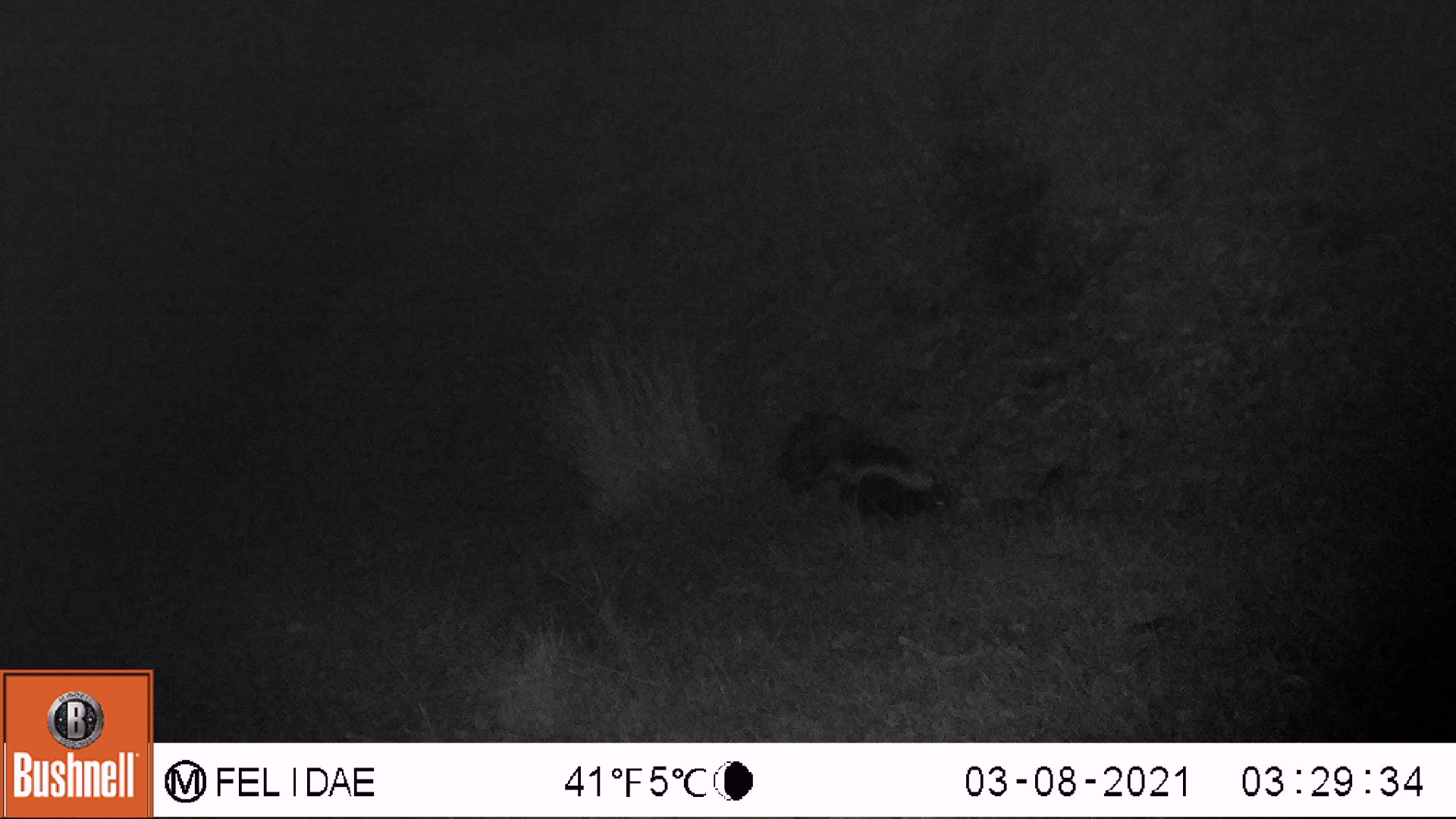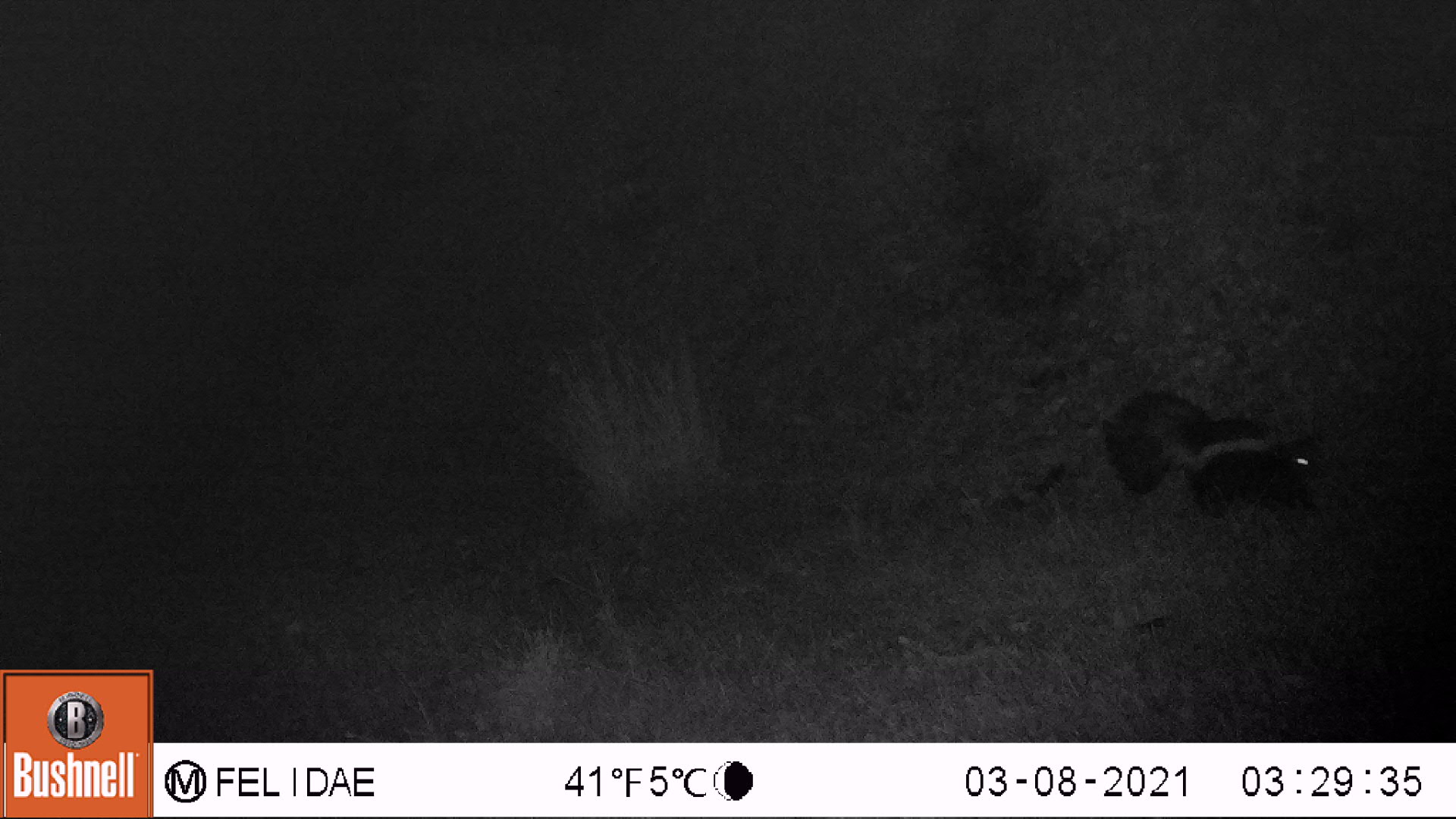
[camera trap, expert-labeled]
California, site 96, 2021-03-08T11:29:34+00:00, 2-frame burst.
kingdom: Animalia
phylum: Chordata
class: Mammalia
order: Carnivora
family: Mephitidae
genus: Mephitis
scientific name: Mephitis mephitis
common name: striped skunk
Striped skunk (Mephitis mephitis).